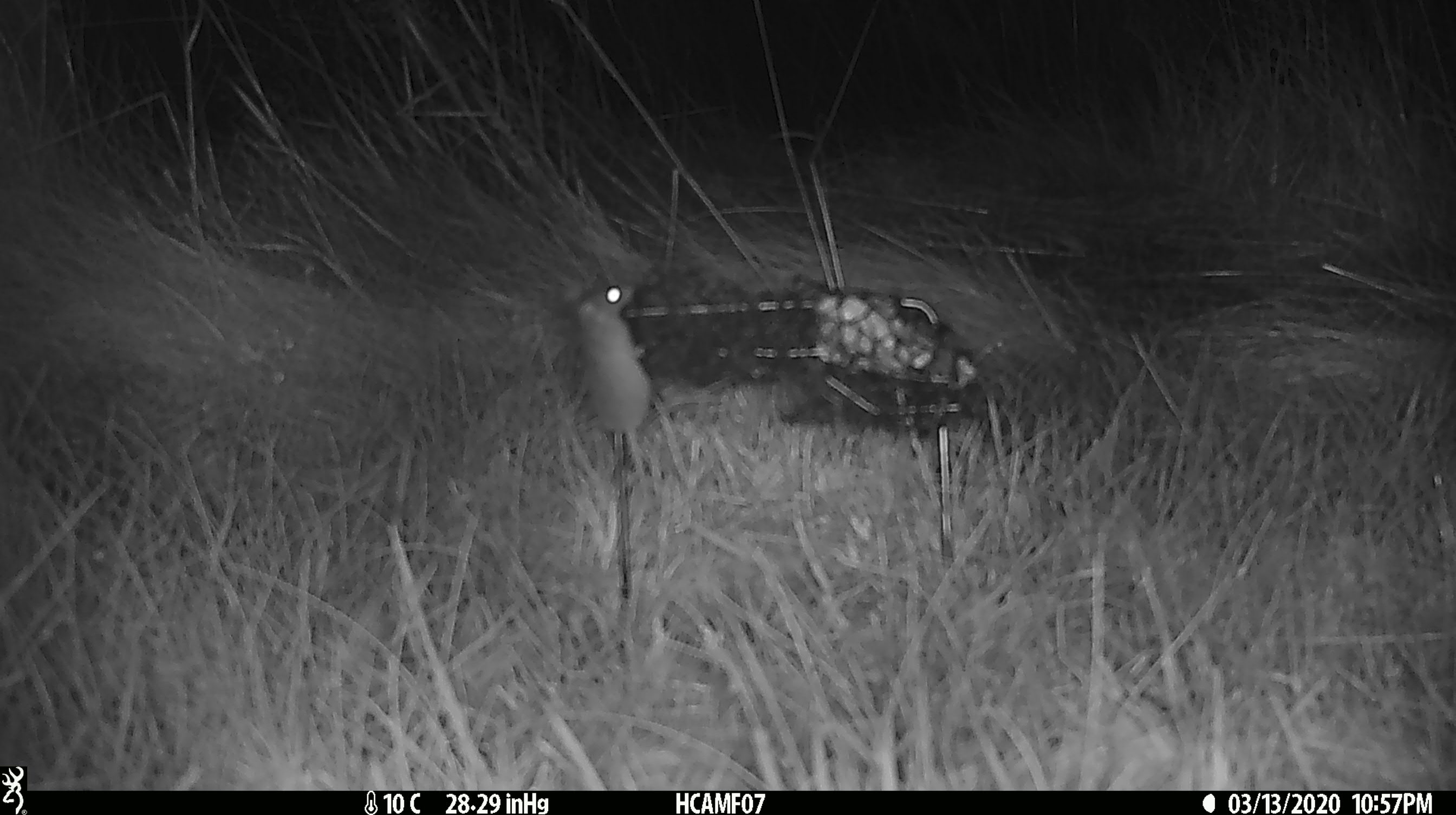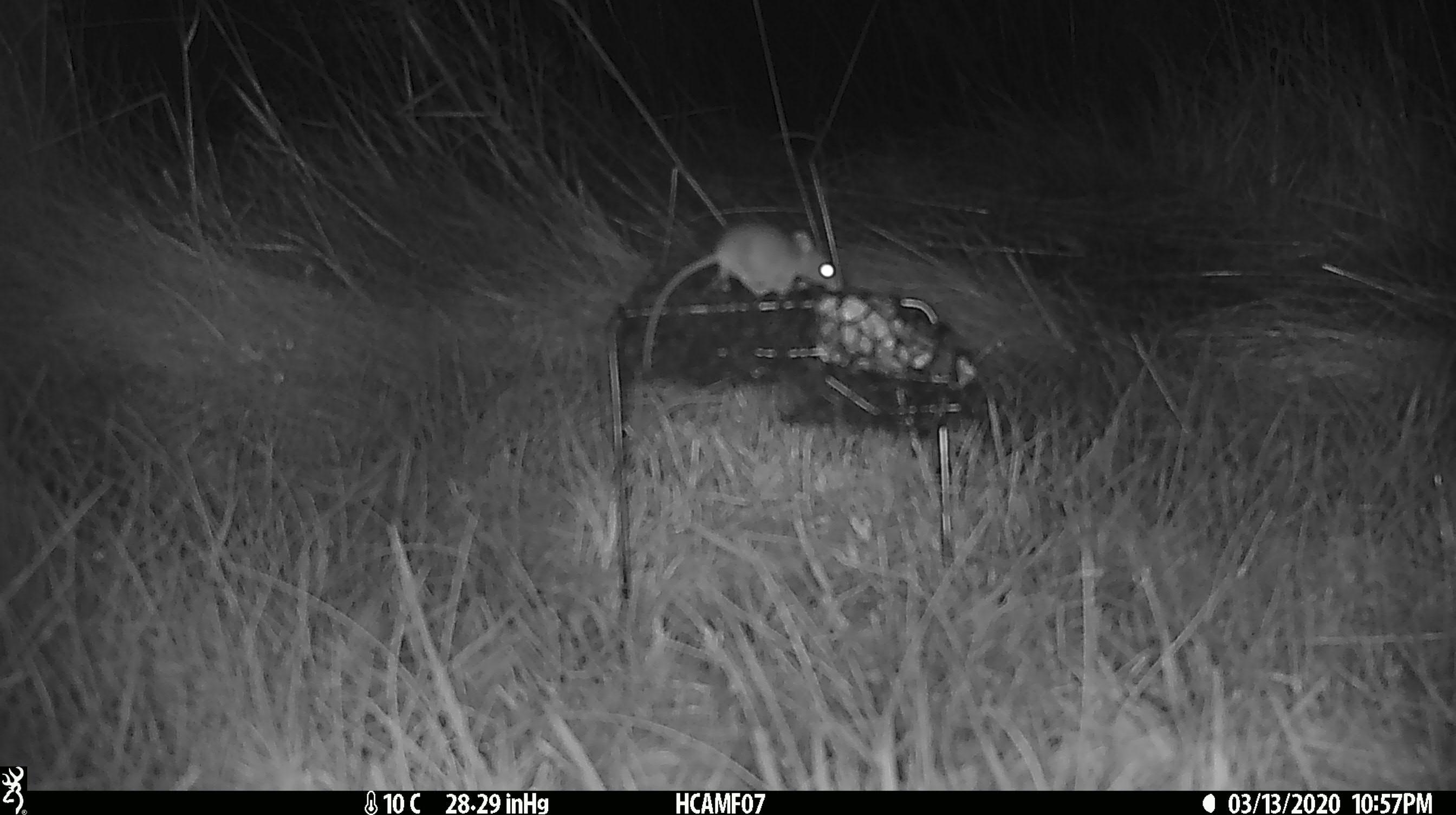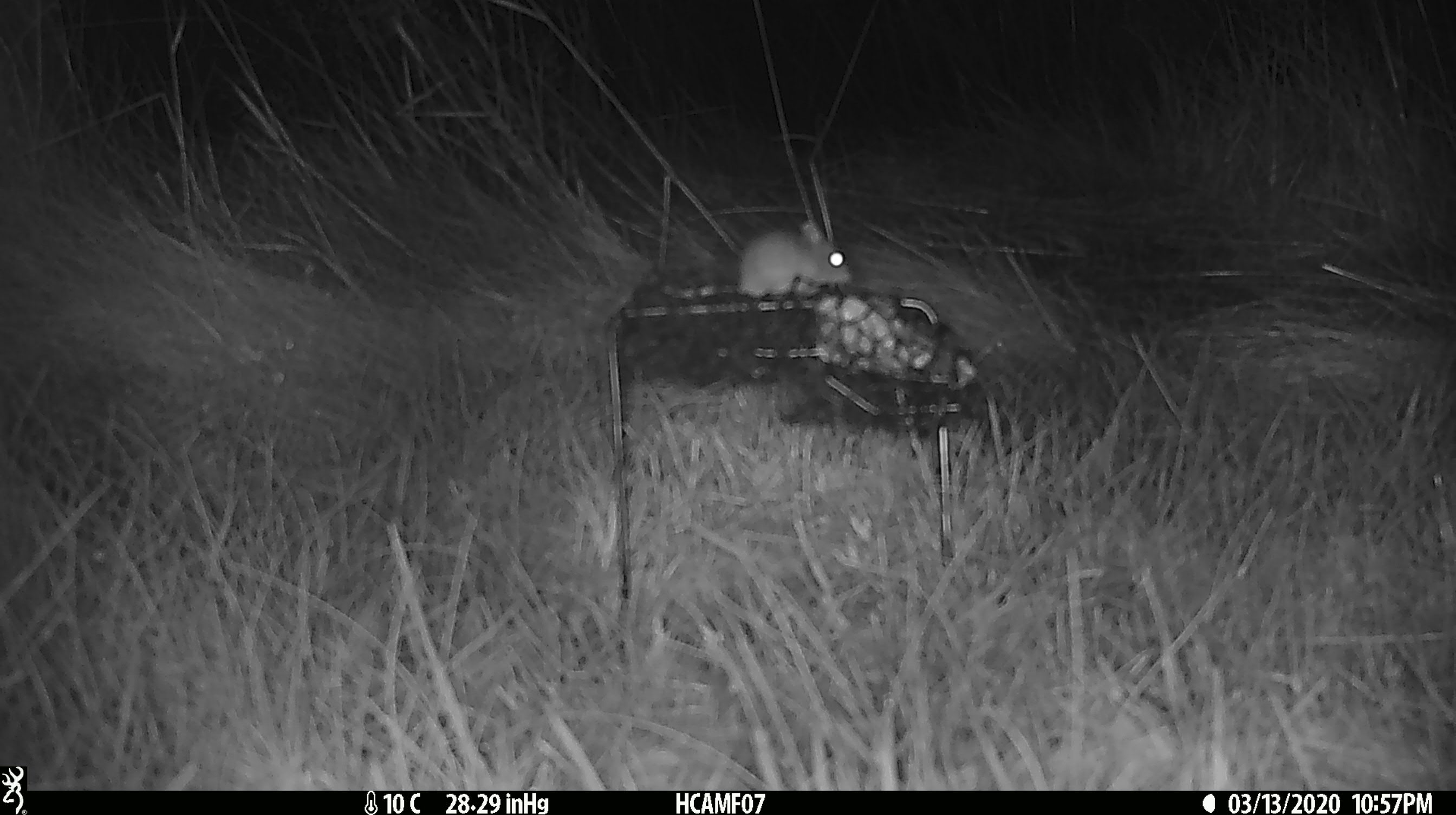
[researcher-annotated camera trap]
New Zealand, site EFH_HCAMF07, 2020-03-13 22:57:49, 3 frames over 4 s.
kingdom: Animalia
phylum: Chordata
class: Mammalia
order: Rodentia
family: Muridae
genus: Mus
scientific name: Mus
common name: mouse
Mouse (Mus).